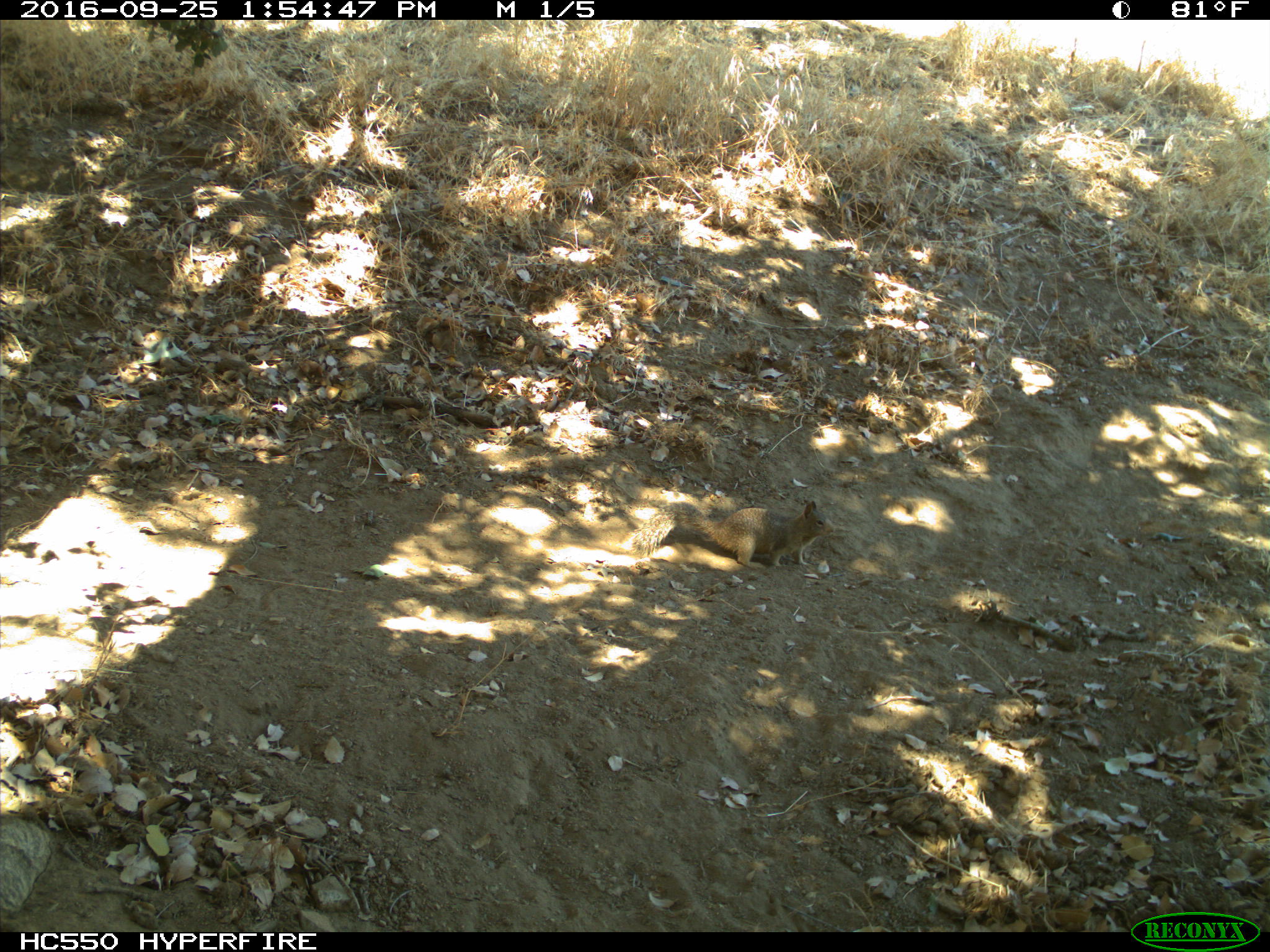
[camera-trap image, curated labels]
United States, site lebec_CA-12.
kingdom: Animalia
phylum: Chordata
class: Mammalia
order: Rodentia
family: Sciuridae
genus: Otospermophilus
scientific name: Otospermophilus beecheyi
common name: california ground squirrel